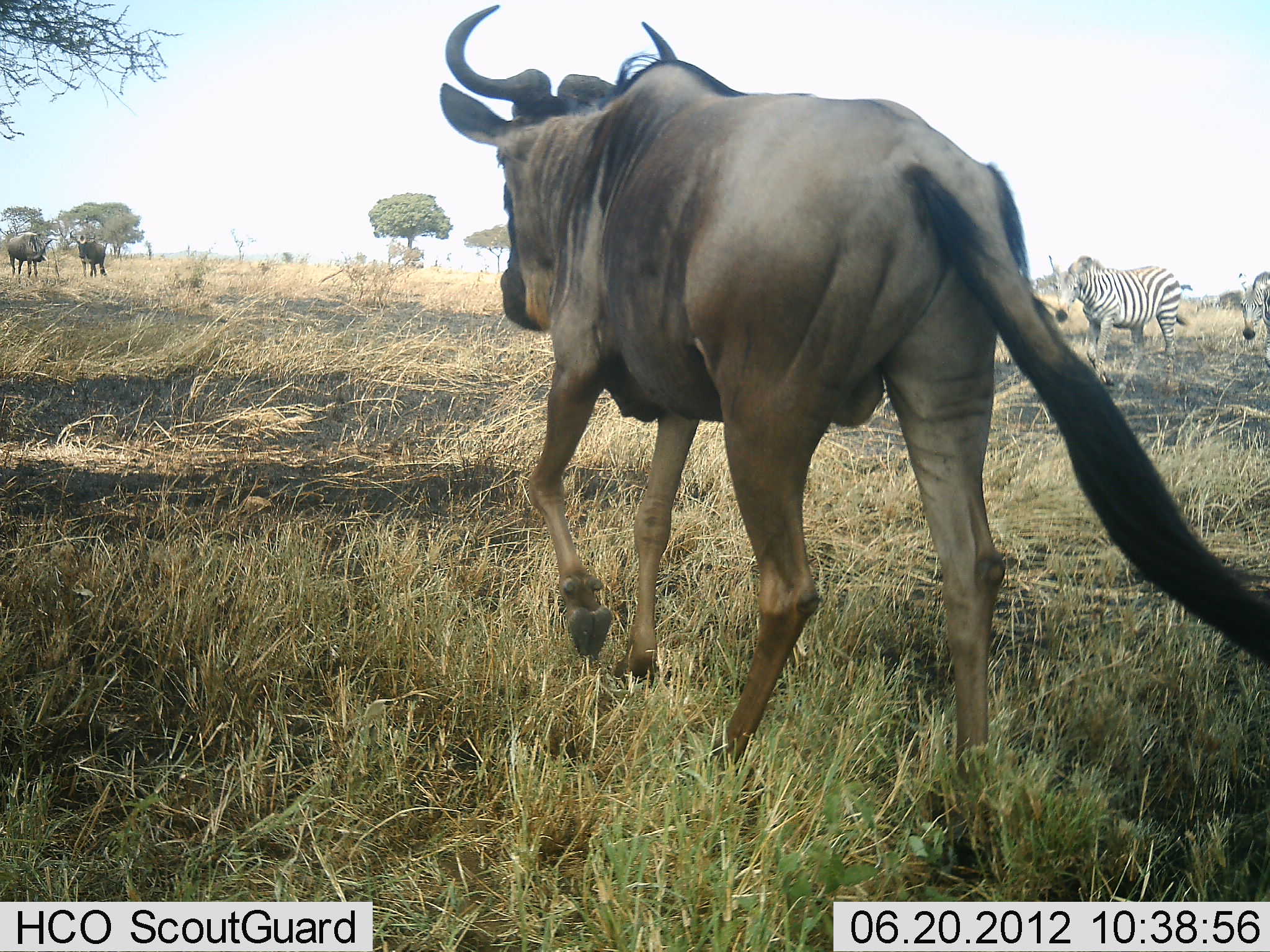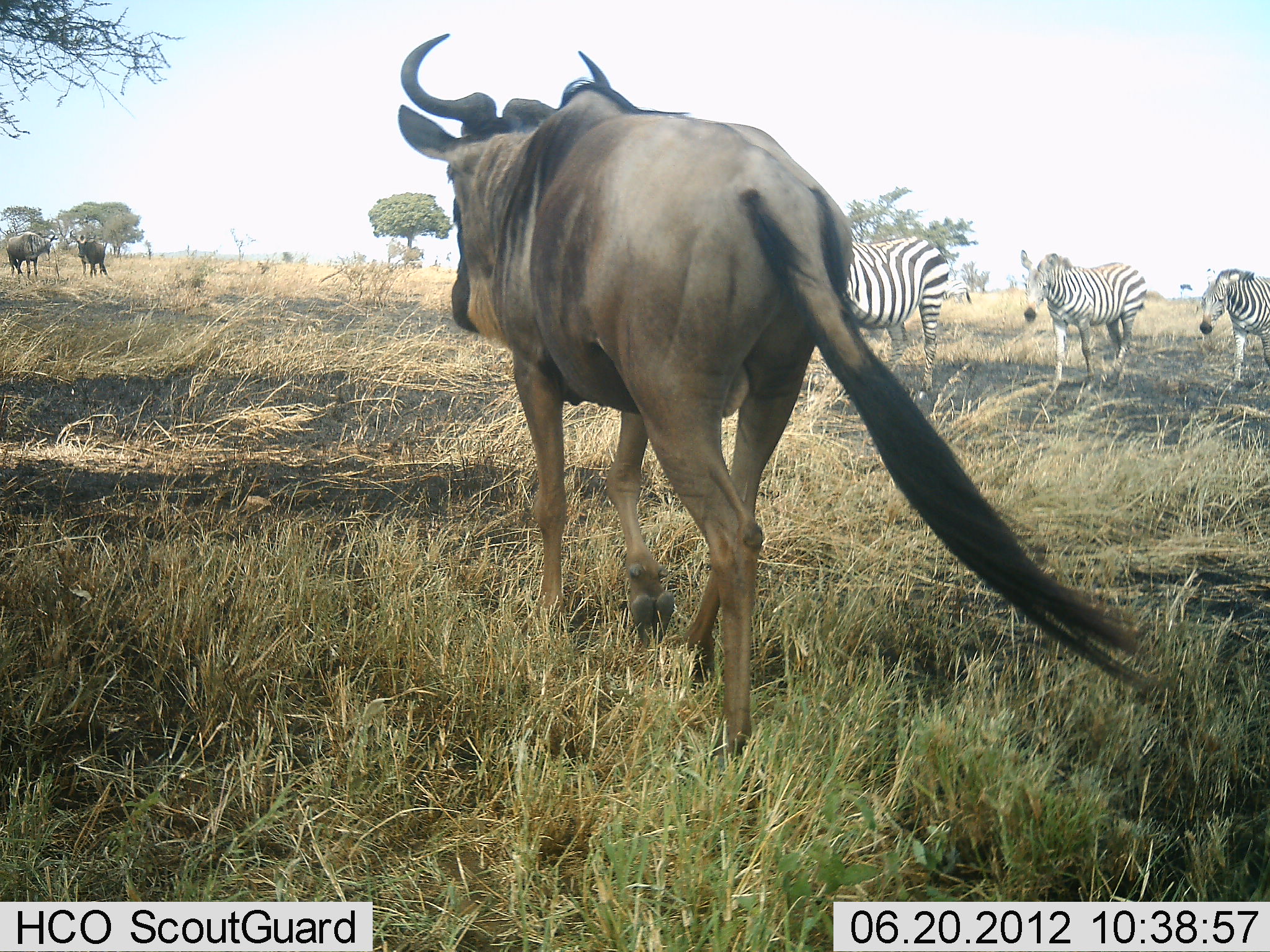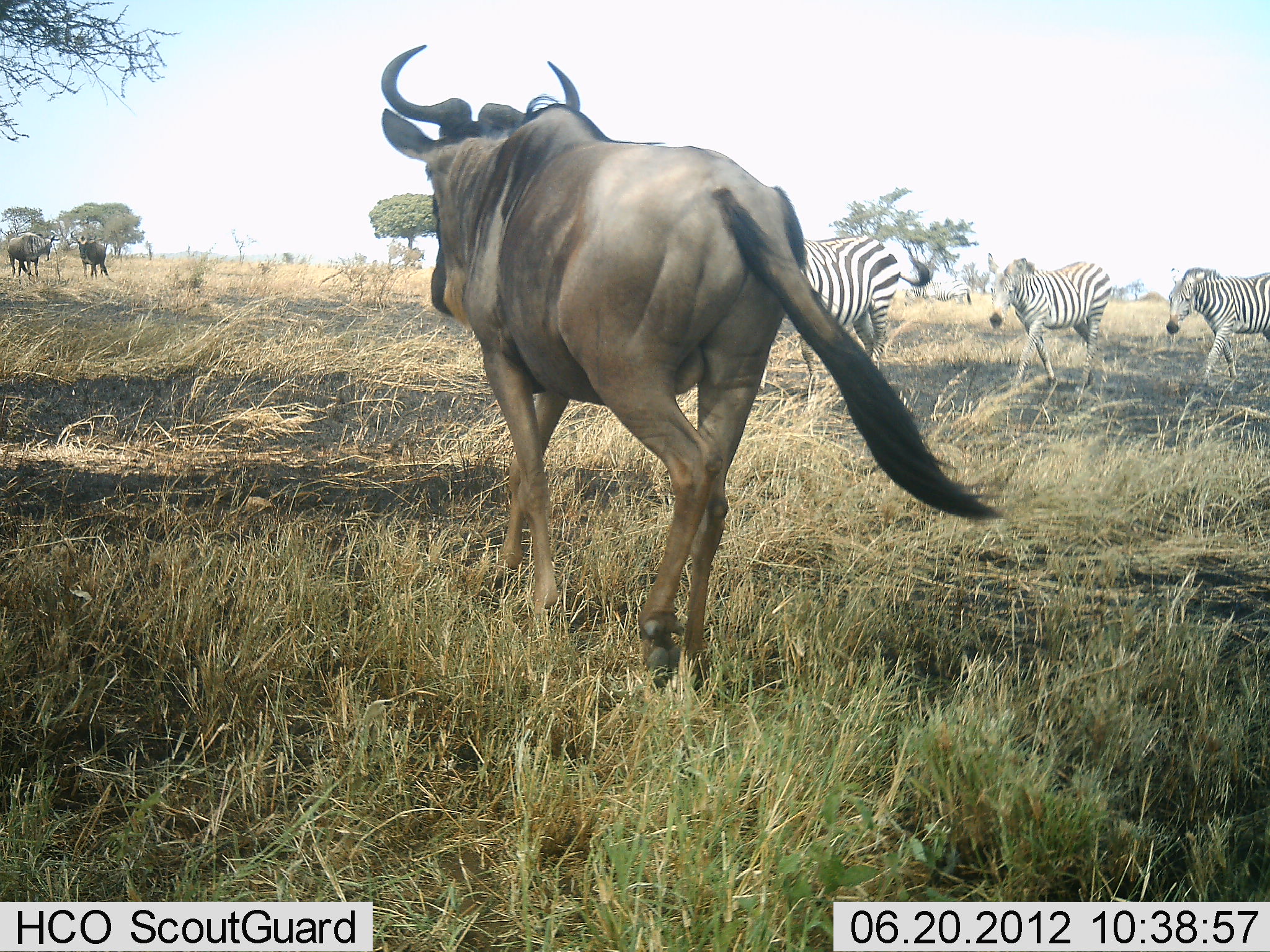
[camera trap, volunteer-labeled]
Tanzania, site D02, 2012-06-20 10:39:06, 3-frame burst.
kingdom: Animalia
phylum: Chordata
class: Mammalia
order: Artiodactyla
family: Bovidae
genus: Connochaetes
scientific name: Connochaetes taurinus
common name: blue wildebeest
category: wildebeest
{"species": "wildebeest (blue wildebeest) (Connochaetes taurinus)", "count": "3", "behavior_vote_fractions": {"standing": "73%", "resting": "9%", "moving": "100%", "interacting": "0%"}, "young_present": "0%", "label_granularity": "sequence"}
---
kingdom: Animalia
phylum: Chordata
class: Mammalia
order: Perissodactyla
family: Equidae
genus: Equus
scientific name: Equus quagga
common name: plains zebra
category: zebra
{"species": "zebra (plains zebra) (Equus quagga)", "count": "3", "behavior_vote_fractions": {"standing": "10%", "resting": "10%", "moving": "80%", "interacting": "0%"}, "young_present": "0%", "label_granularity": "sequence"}